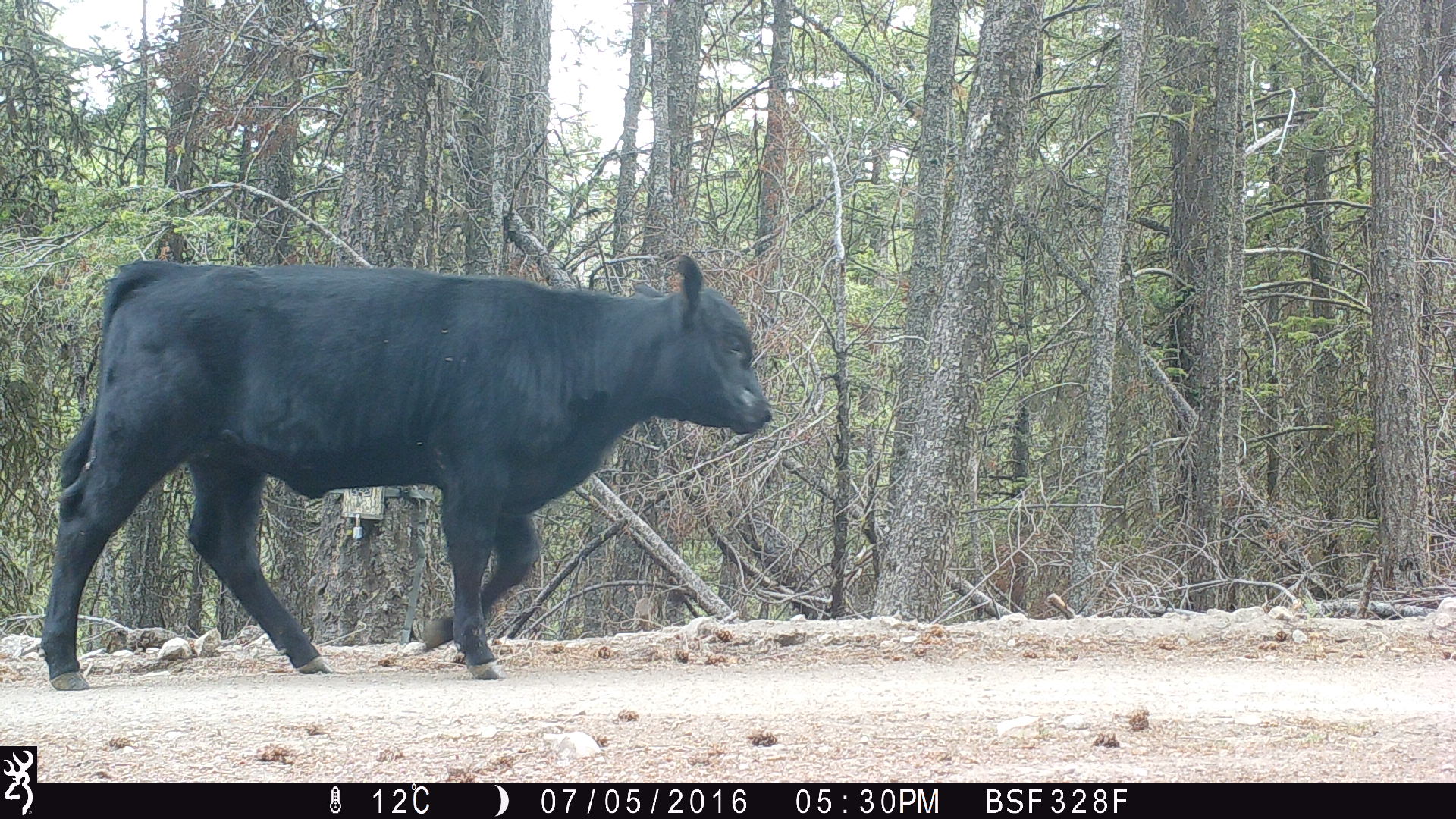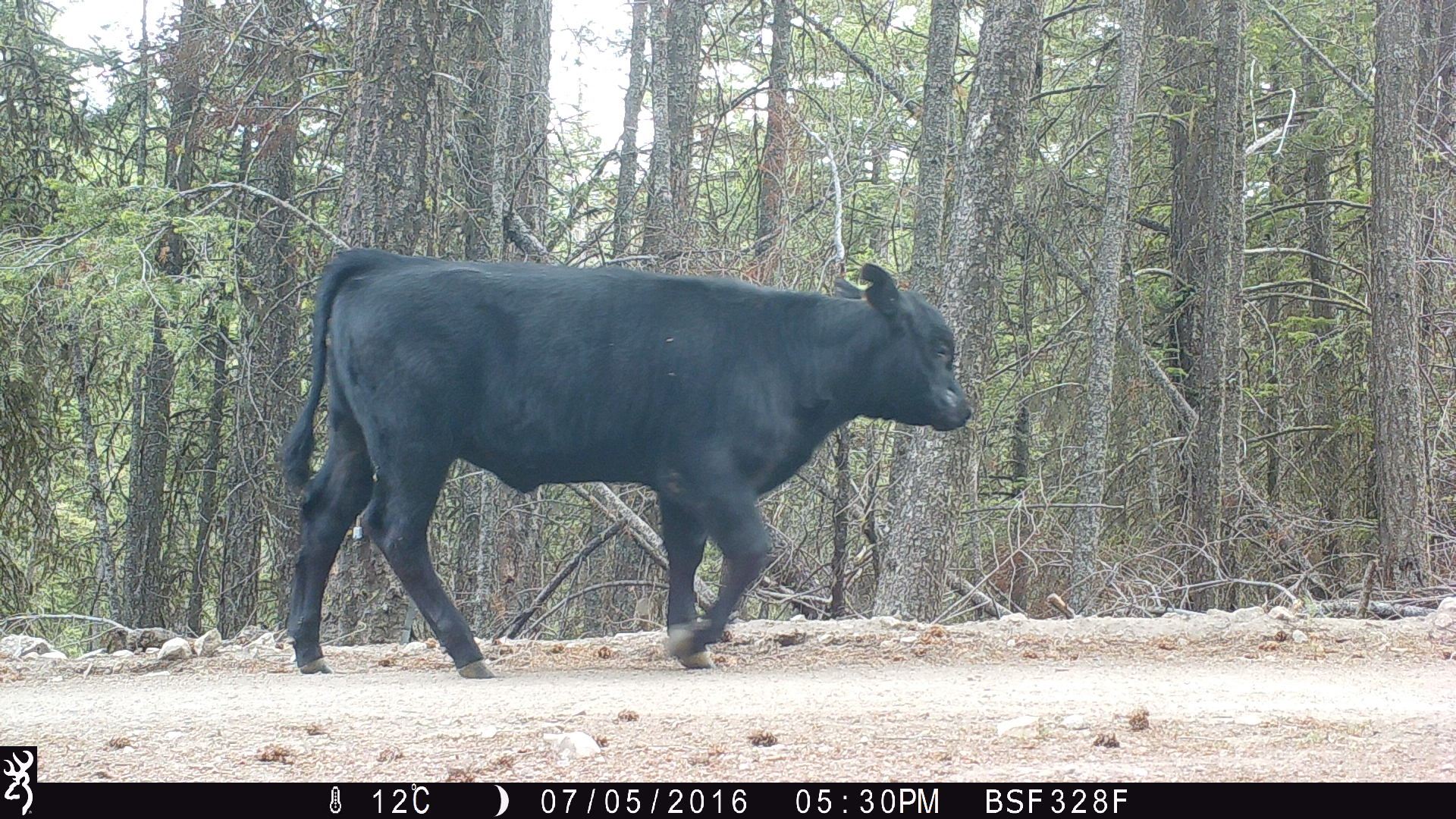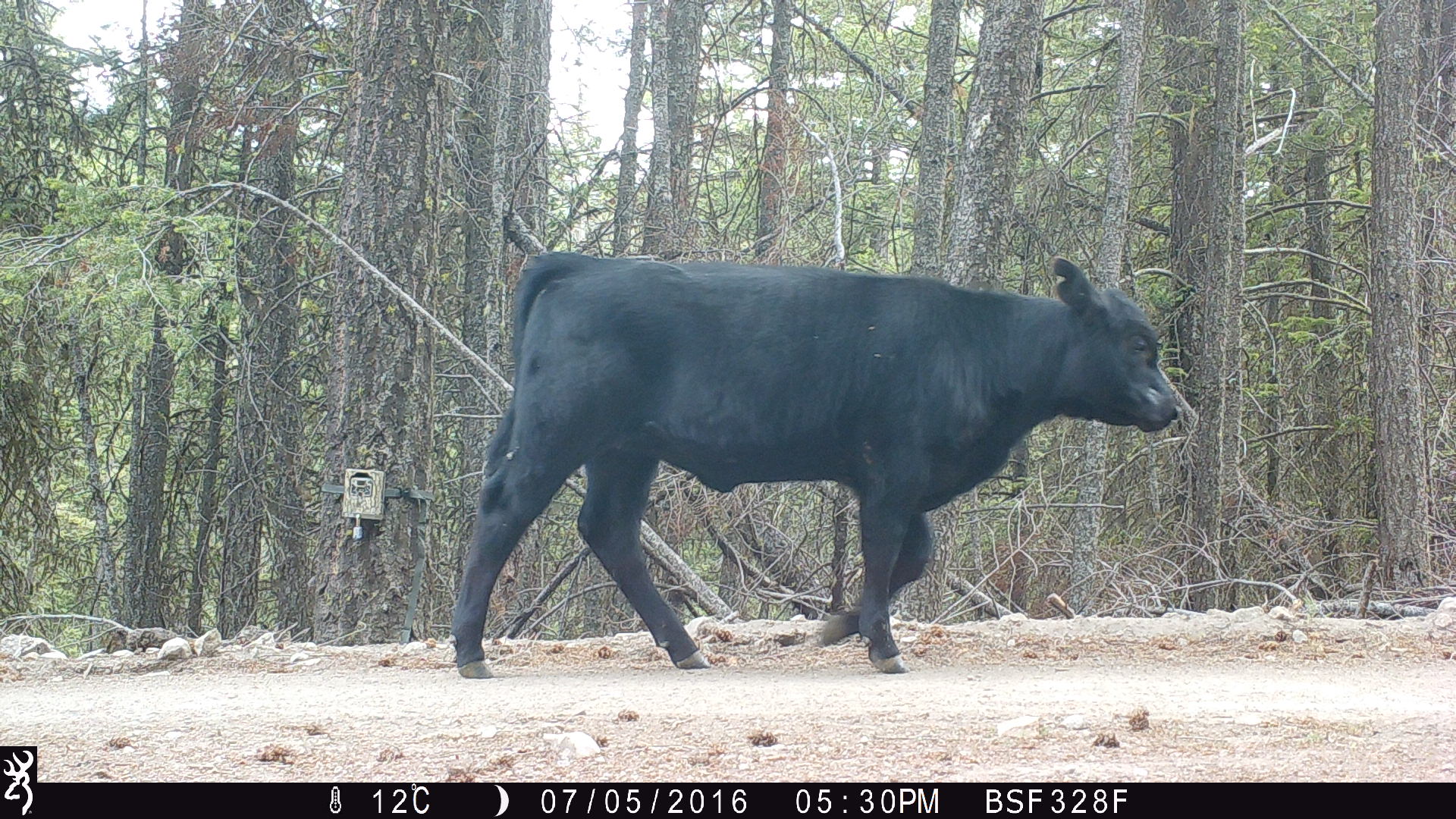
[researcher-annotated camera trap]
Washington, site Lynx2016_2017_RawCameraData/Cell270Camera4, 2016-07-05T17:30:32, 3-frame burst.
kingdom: Animalia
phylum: Chordata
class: Mammalia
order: Artiodactyla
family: Bovidae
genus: Bos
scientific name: Bos taurus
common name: domestic cattle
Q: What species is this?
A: Domestic cattle (Bos taurus).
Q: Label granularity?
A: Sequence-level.